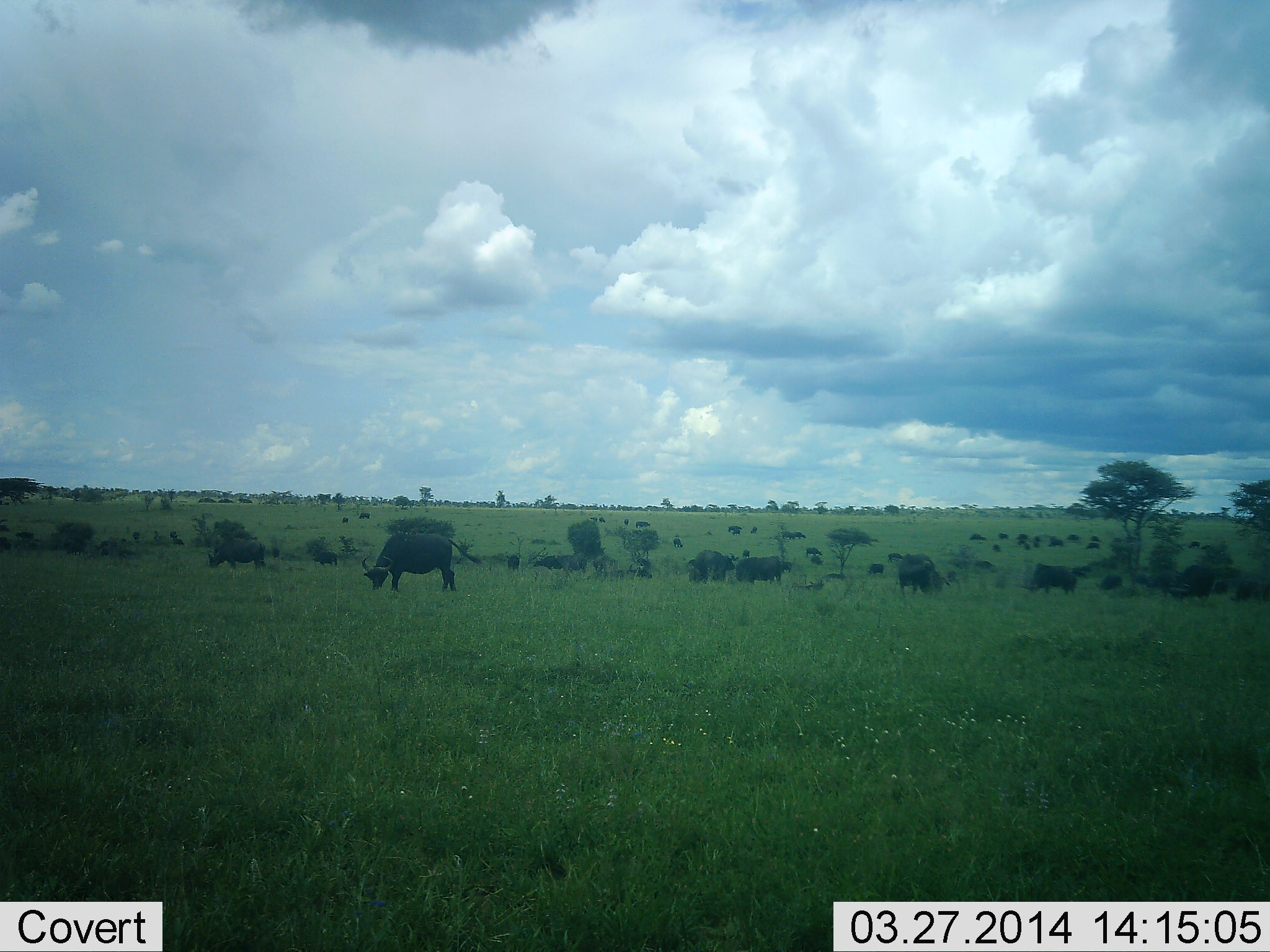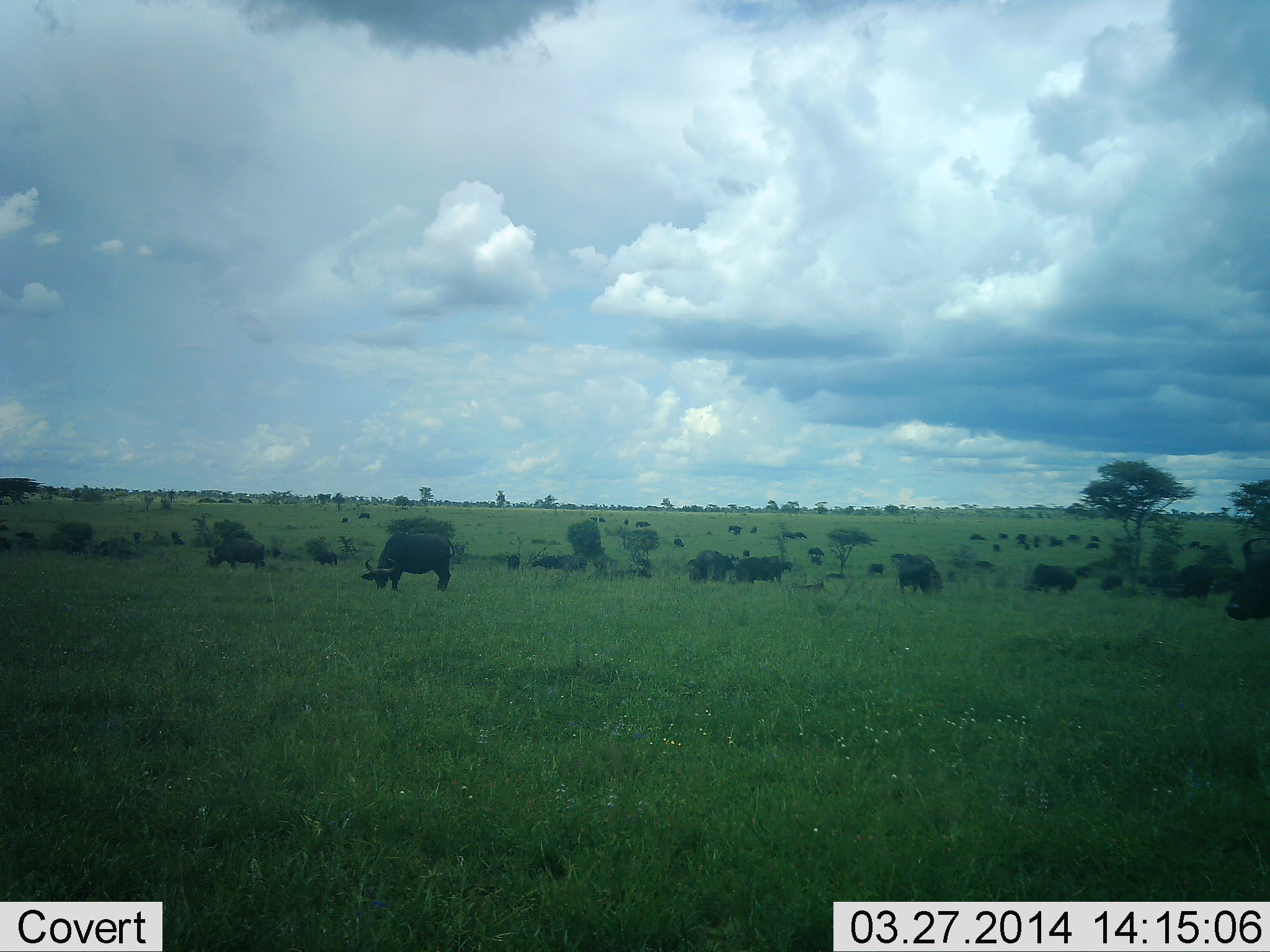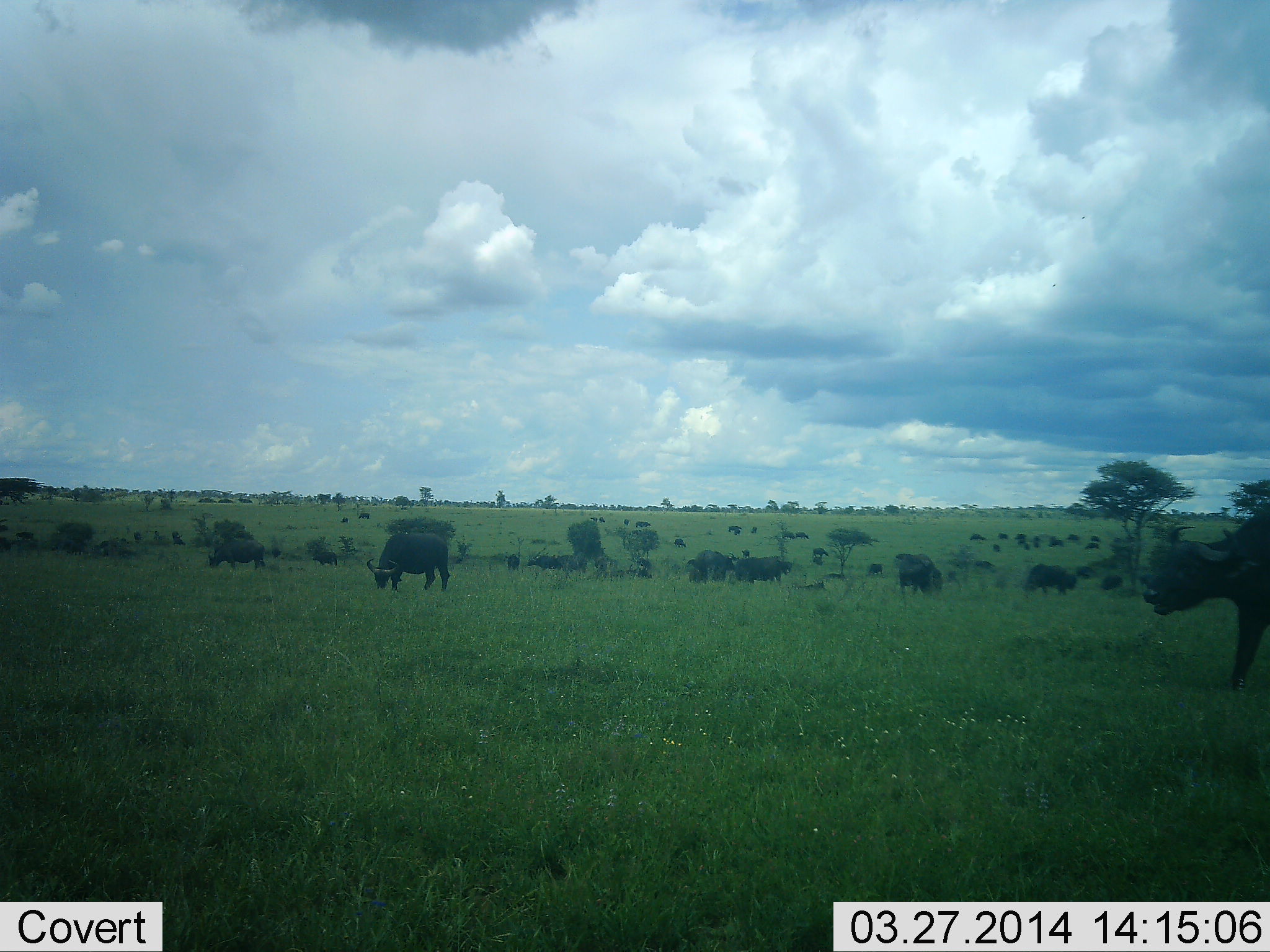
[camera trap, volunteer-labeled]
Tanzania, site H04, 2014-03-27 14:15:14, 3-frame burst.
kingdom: Animalia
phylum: Chordata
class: Mammalia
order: Artiodactyla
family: Bovidae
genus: Syncerus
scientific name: Syncerus caffer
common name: cape buffalo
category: buffalo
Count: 11-50.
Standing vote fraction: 64%.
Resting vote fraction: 9%.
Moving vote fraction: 73%.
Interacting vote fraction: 0%.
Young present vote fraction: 0%.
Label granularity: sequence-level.